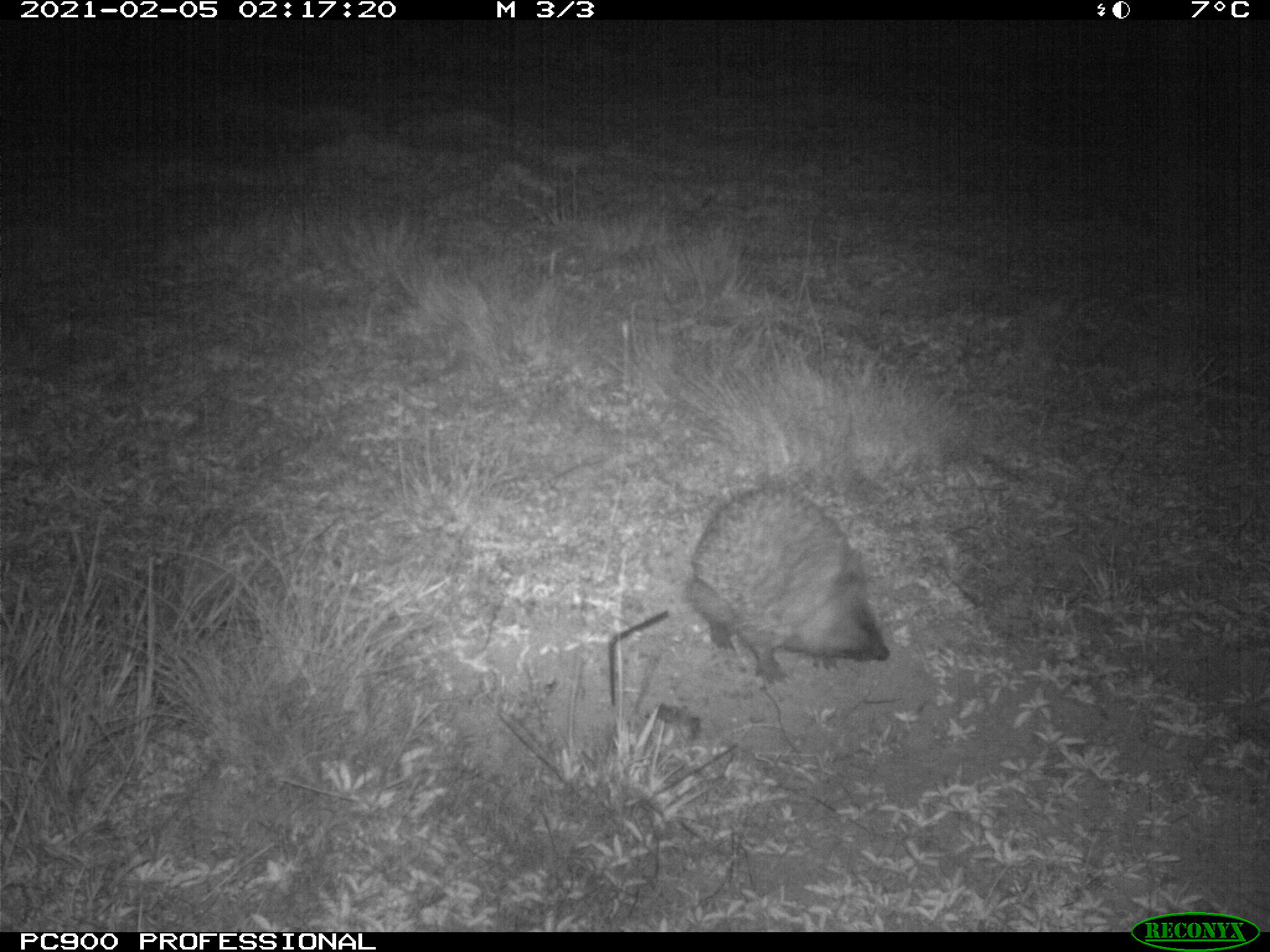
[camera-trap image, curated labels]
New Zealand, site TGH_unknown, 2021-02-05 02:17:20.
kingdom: Animalia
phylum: Chordata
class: Mammalia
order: Eulipotyphla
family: Erinaceidae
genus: Erinaceus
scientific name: Erinaceus europaeus europaeus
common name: european hedgehog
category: hedgehog